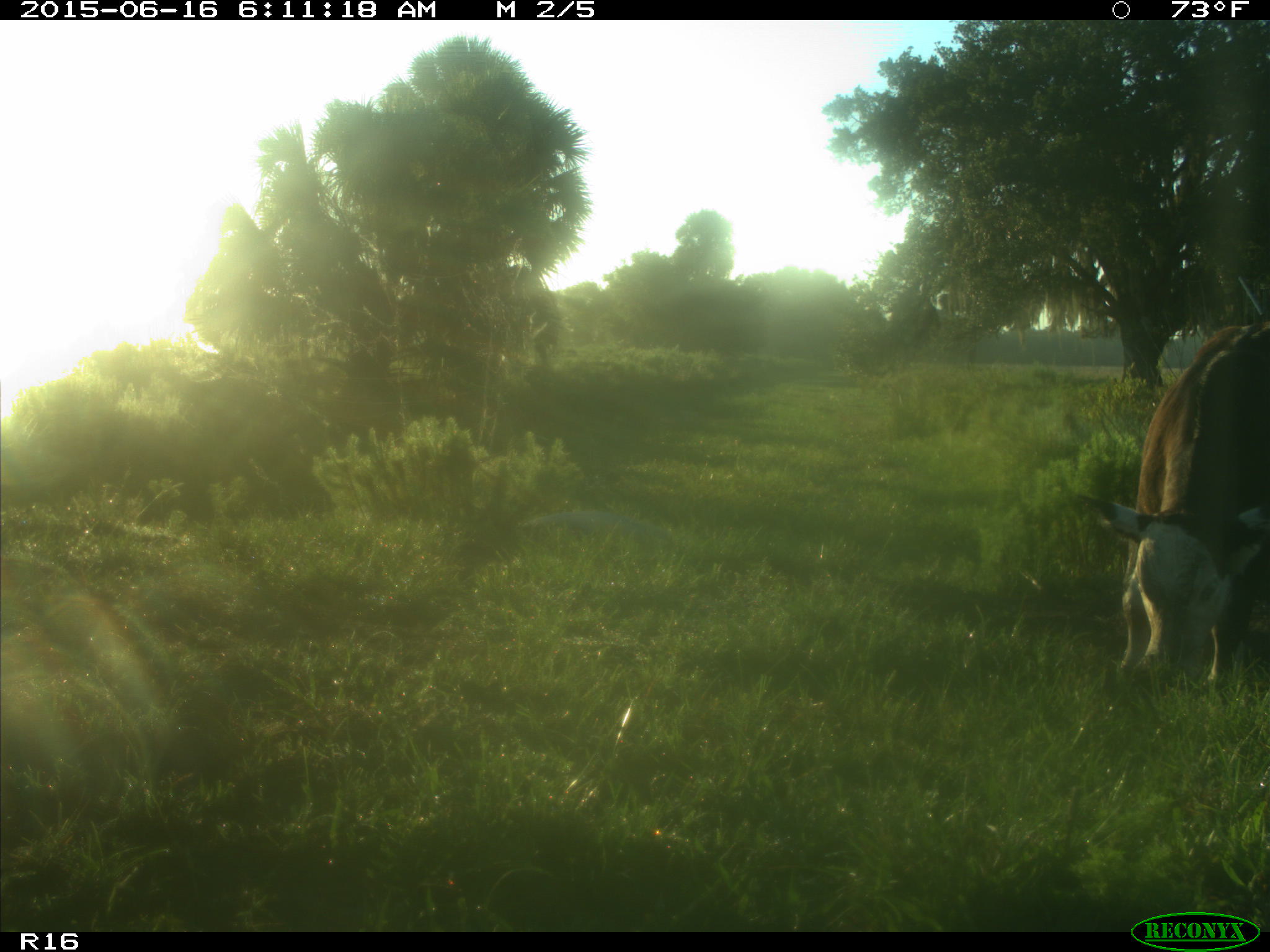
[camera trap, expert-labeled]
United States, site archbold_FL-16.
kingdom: Animalia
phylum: Chordata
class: Mammalia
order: Artiodactyla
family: Bovidae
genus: Bos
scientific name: Bos taurus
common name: domestic cow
Bos taurus (domestic cow).